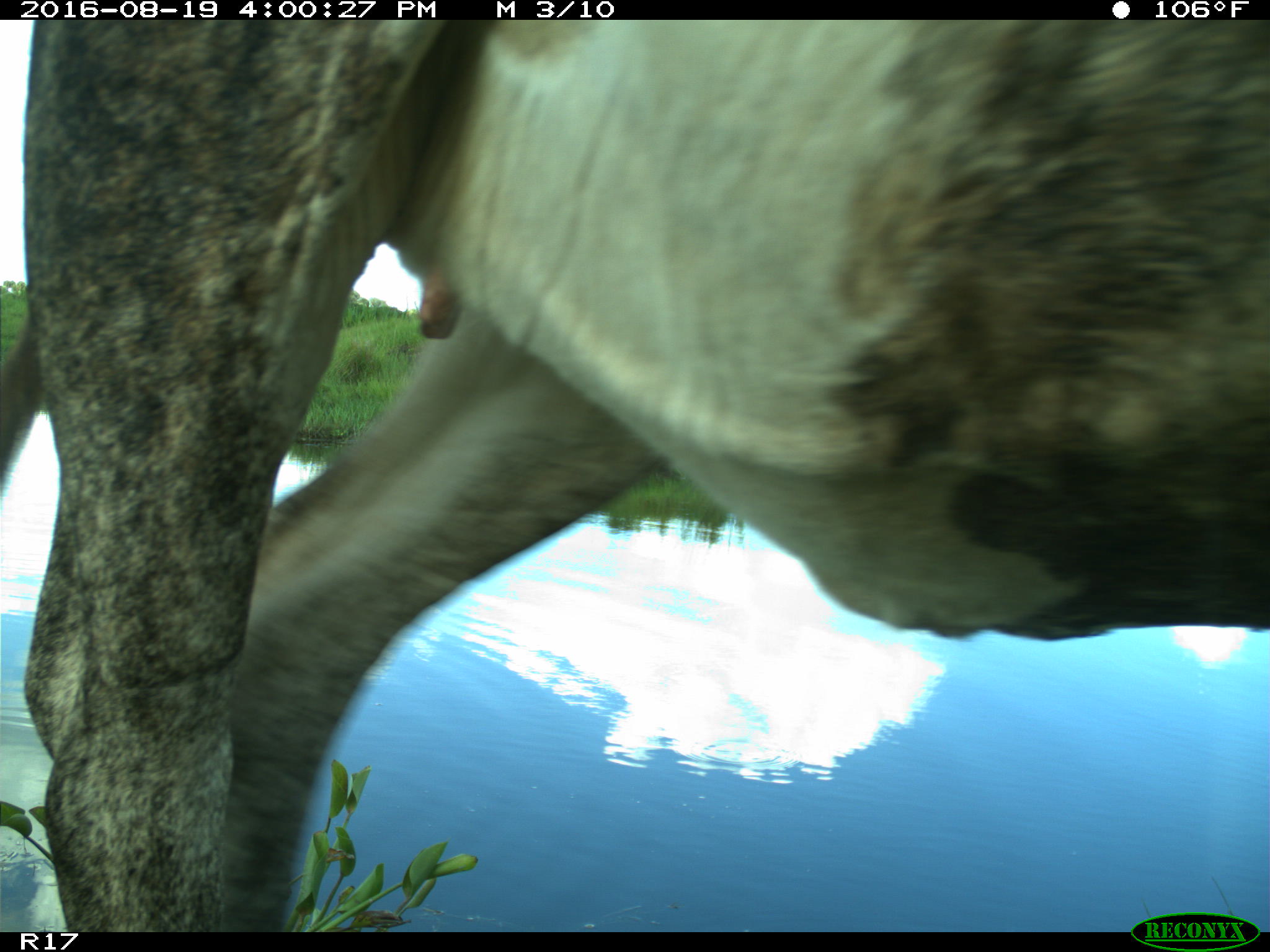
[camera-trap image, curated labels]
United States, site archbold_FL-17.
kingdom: Animalia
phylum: Chordata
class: Mammalia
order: Artiodactyla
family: Bovidae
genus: Bos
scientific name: Bos taurus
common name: domestic cow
Bos taurus (domestic cow).